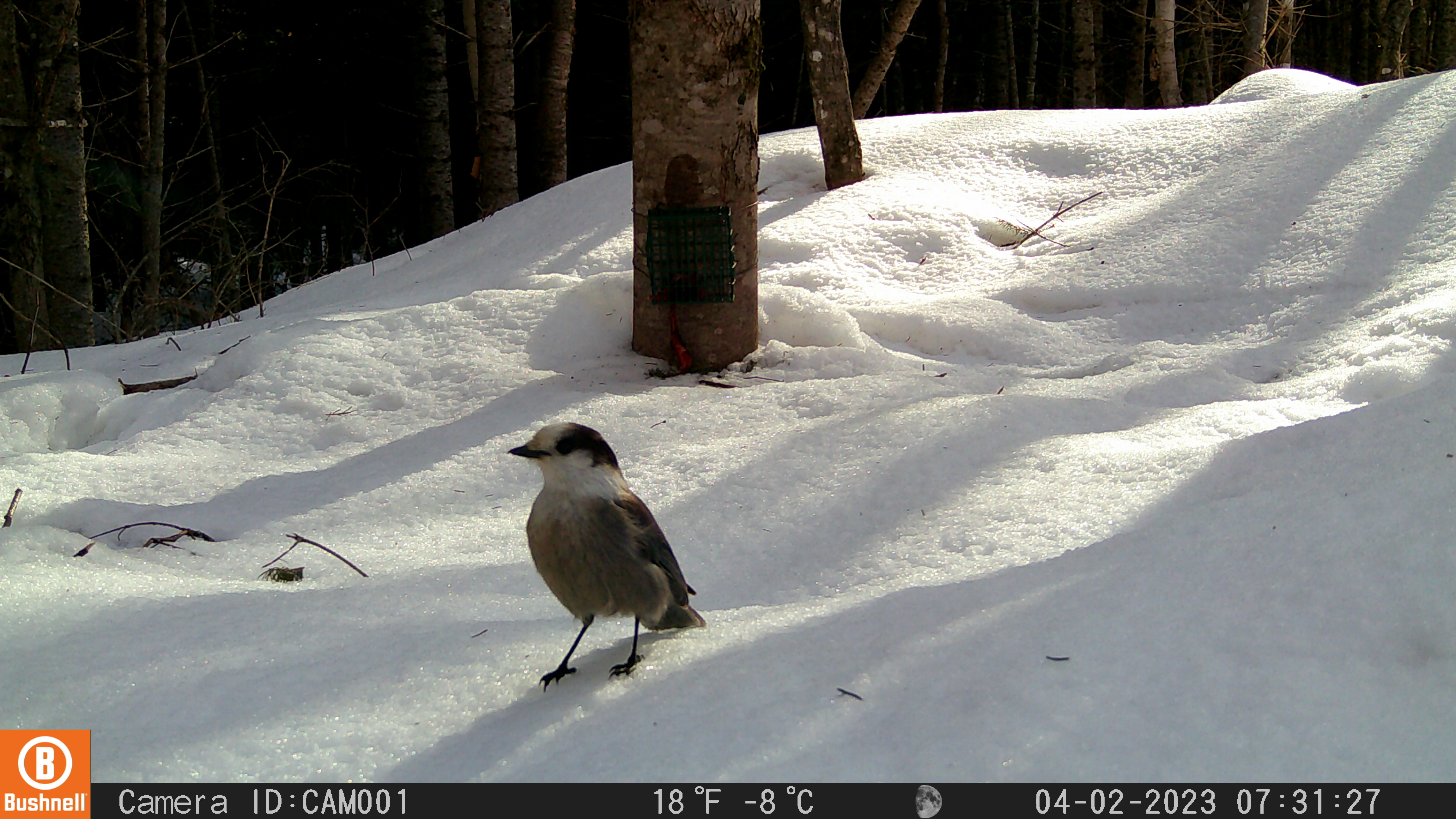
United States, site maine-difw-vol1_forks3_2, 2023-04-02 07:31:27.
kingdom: Animalia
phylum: Chordata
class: Aves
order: Passeriformes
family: Corvidae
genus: Perisoreus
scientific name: Perisoreus canadensis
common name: canada jay